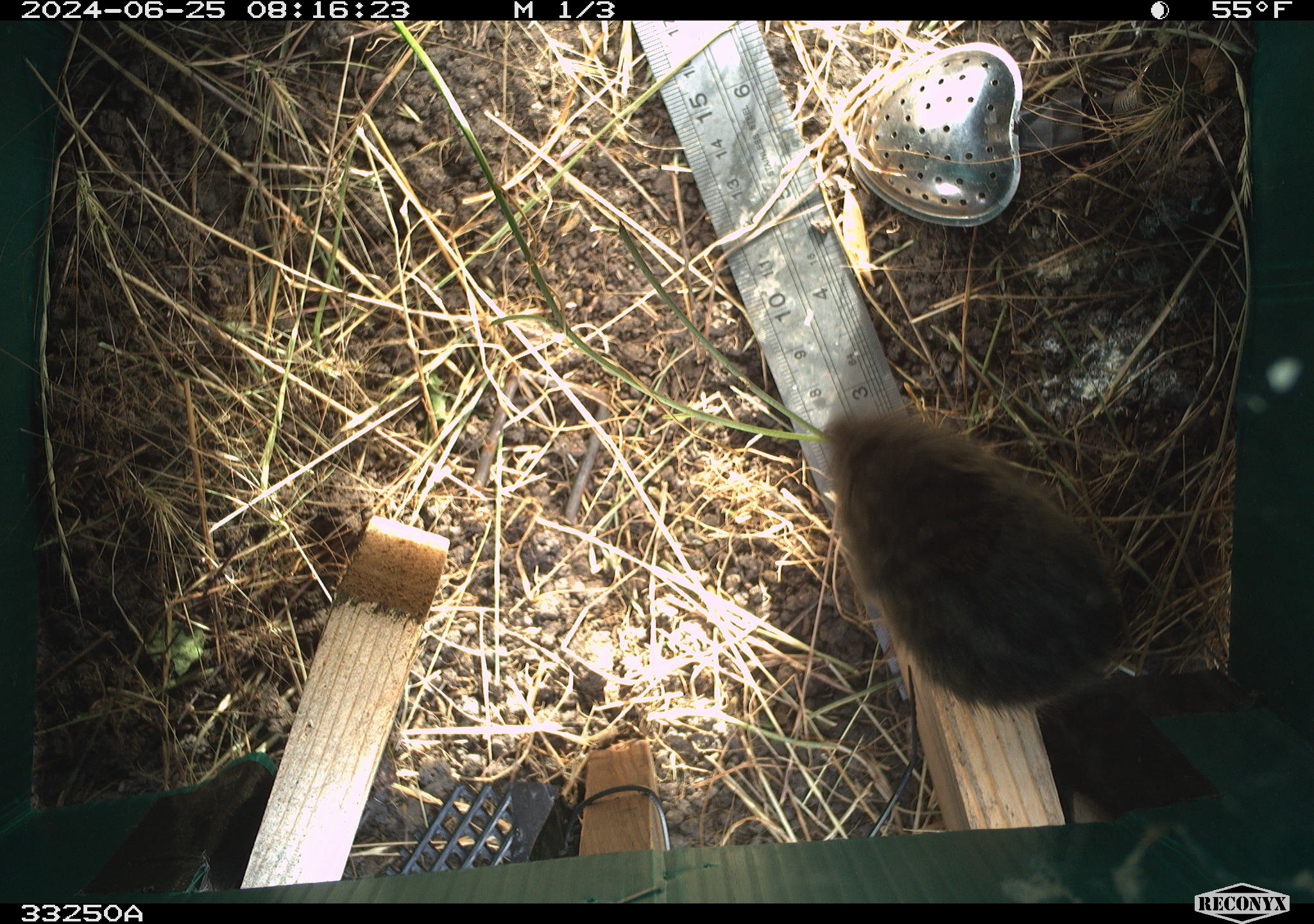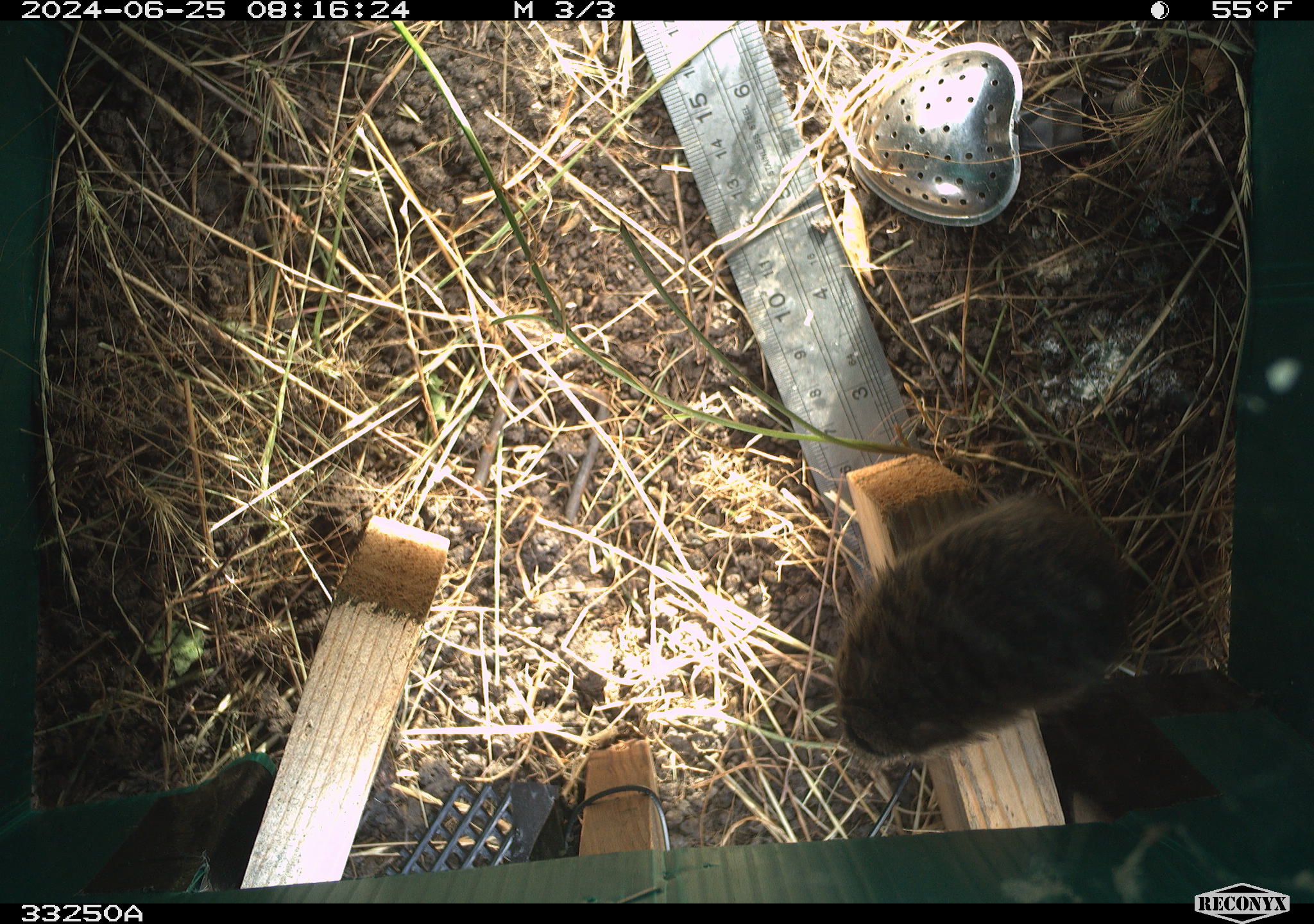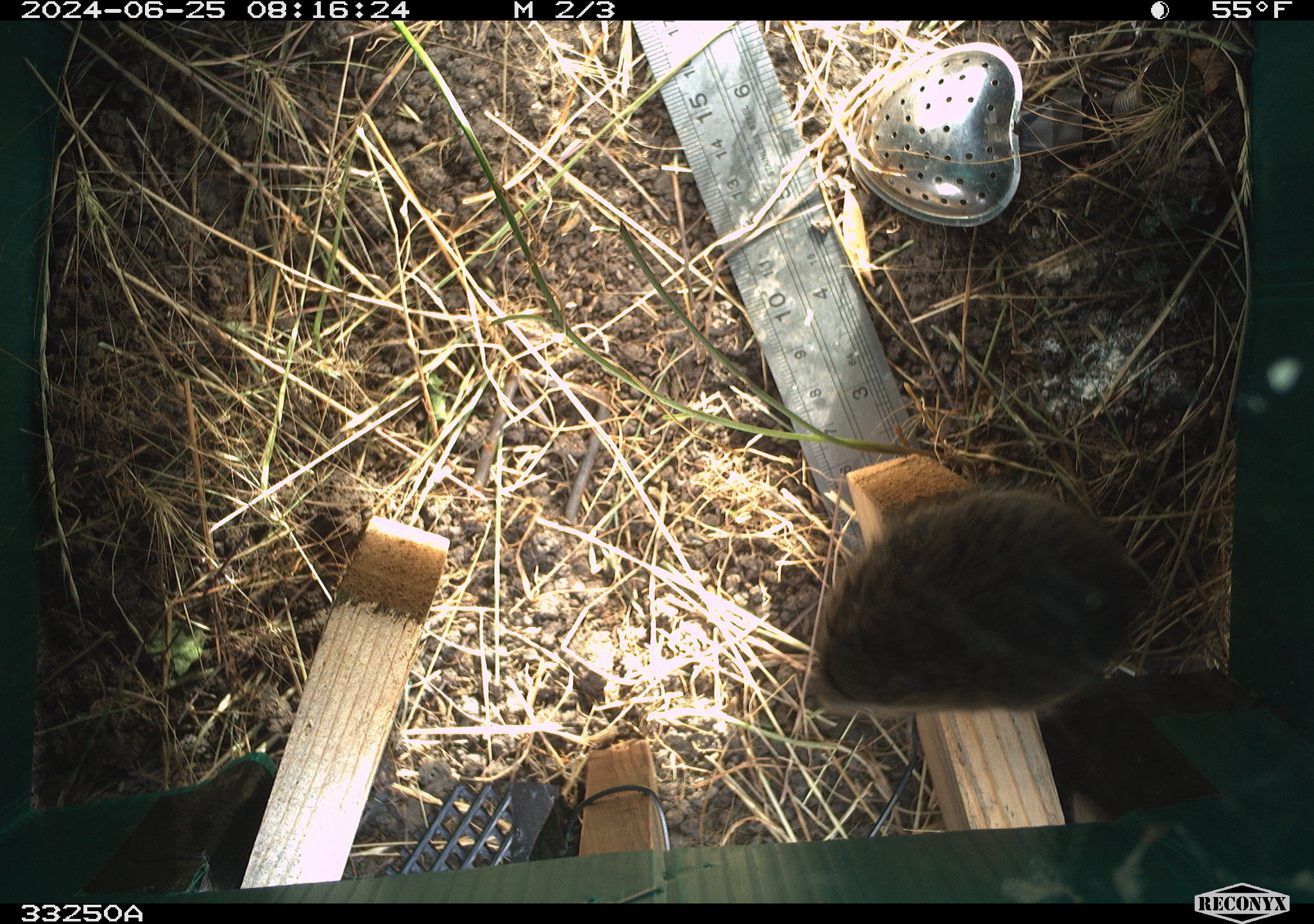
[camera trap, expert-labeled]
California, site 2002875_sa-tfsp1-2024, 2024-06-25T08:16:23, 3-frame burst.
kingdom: Animalia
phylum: Chordata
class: Mammalia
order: Rodentia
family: Cricetidae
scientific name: Arvicolinae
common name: voles, lemmings, and muskrats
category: arvicolinae subfamily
Arvicolinae subfamily (voles, lemmings, and muskrats) (Arvicolinae).